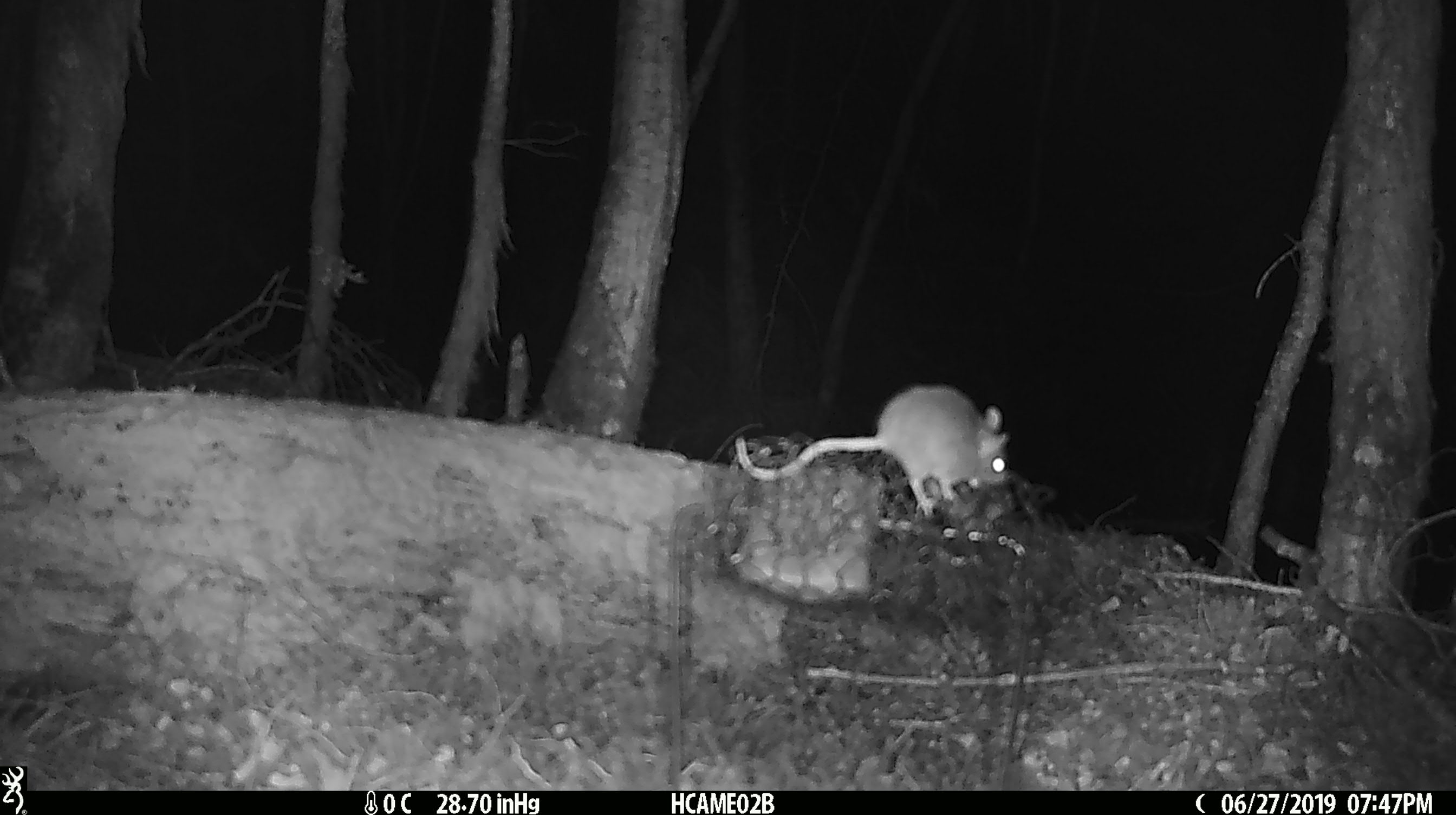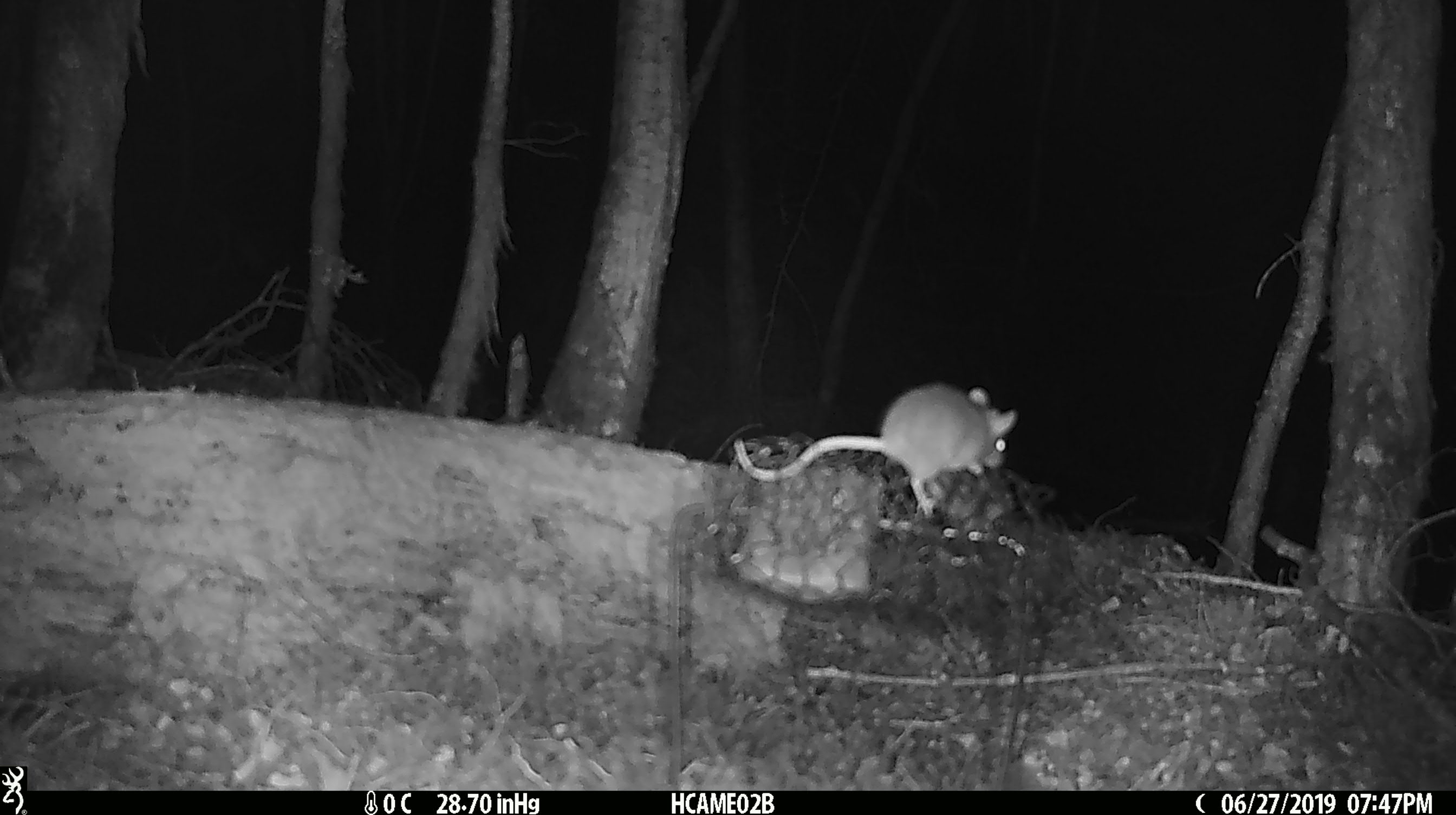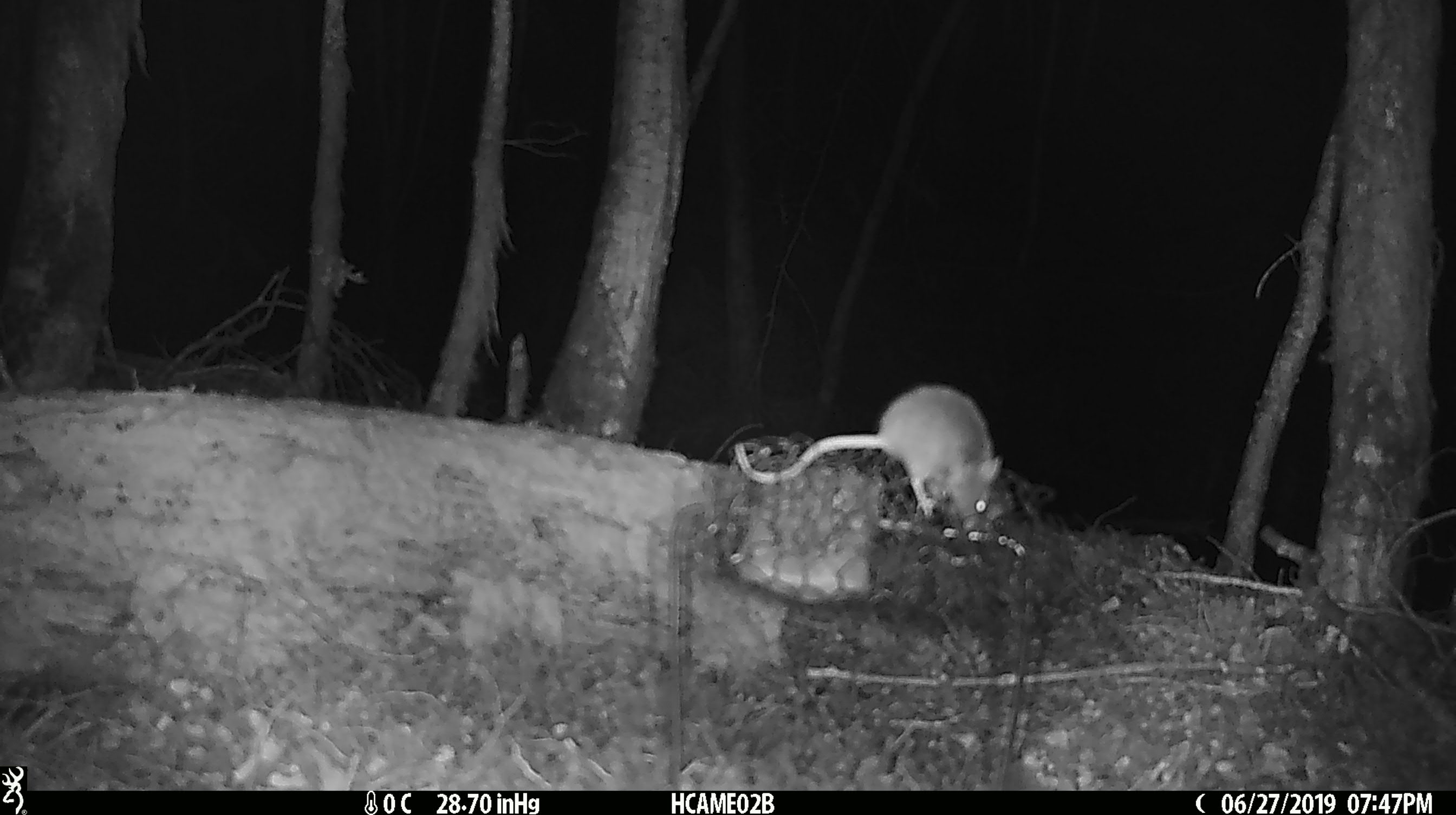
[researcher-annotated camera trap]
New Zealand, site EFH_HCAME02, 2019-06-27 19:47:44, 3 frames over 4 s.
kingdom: Animalia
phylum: Chordata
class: Mammalia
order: Rodentia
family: Muridae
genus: Mus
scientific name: Mus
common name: mouse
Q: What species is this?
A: Mouse (Mus).